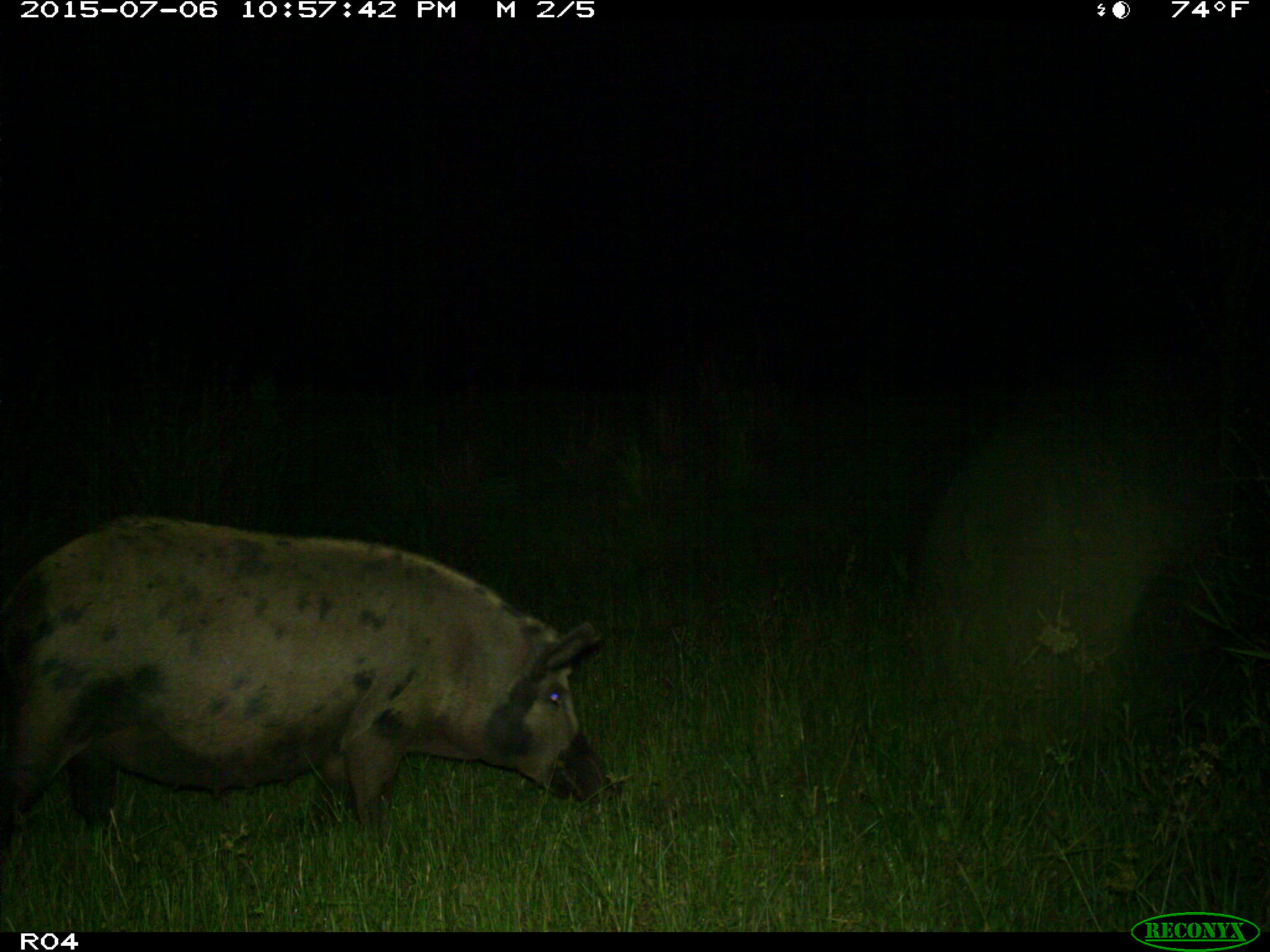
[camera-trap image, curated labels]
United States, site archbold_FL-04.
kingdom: Animalia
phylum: Chordata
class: Mammalia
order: Artiodactyla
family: Suidae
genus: Sus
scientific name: Sus scrofa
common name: wild boar